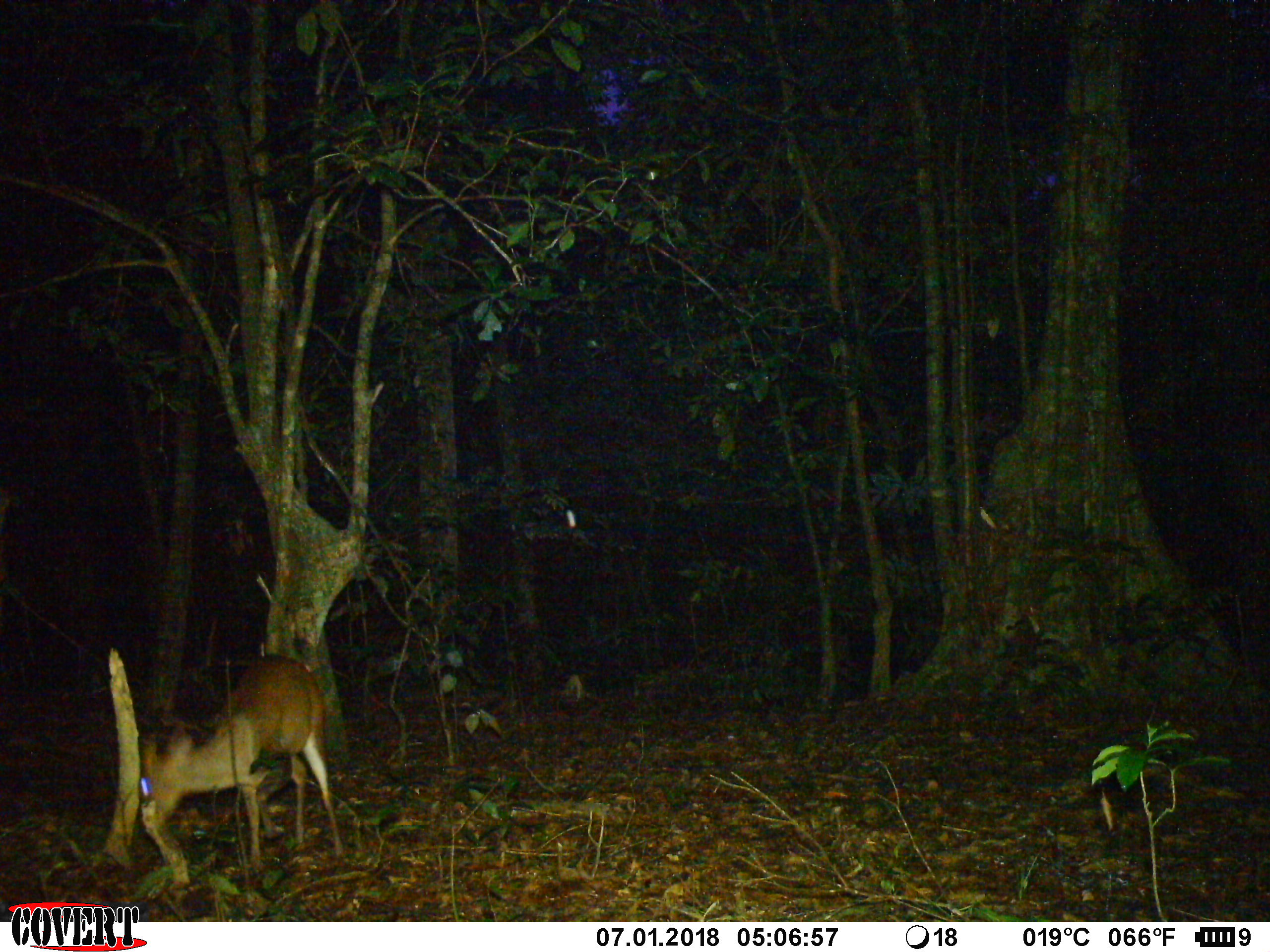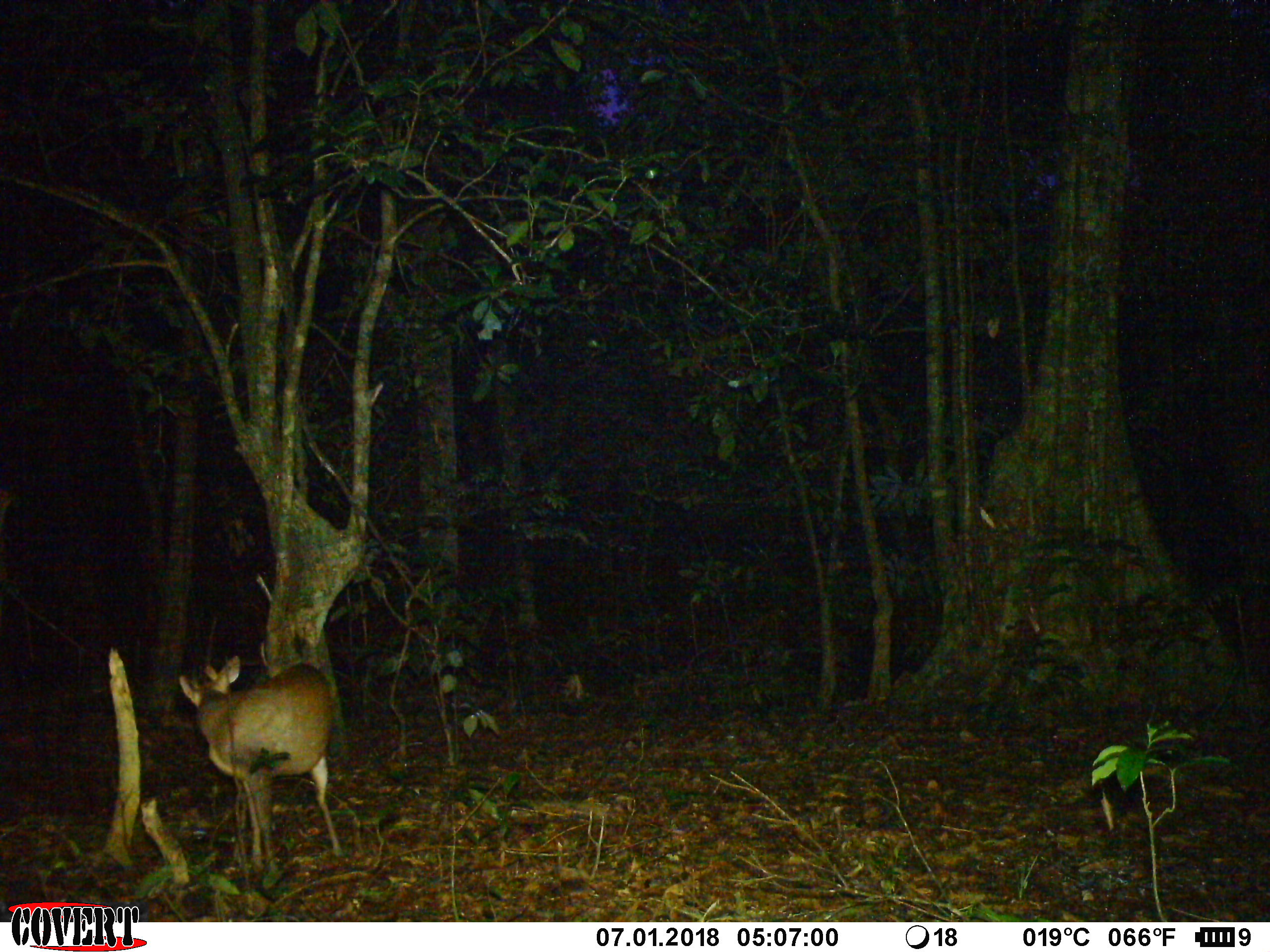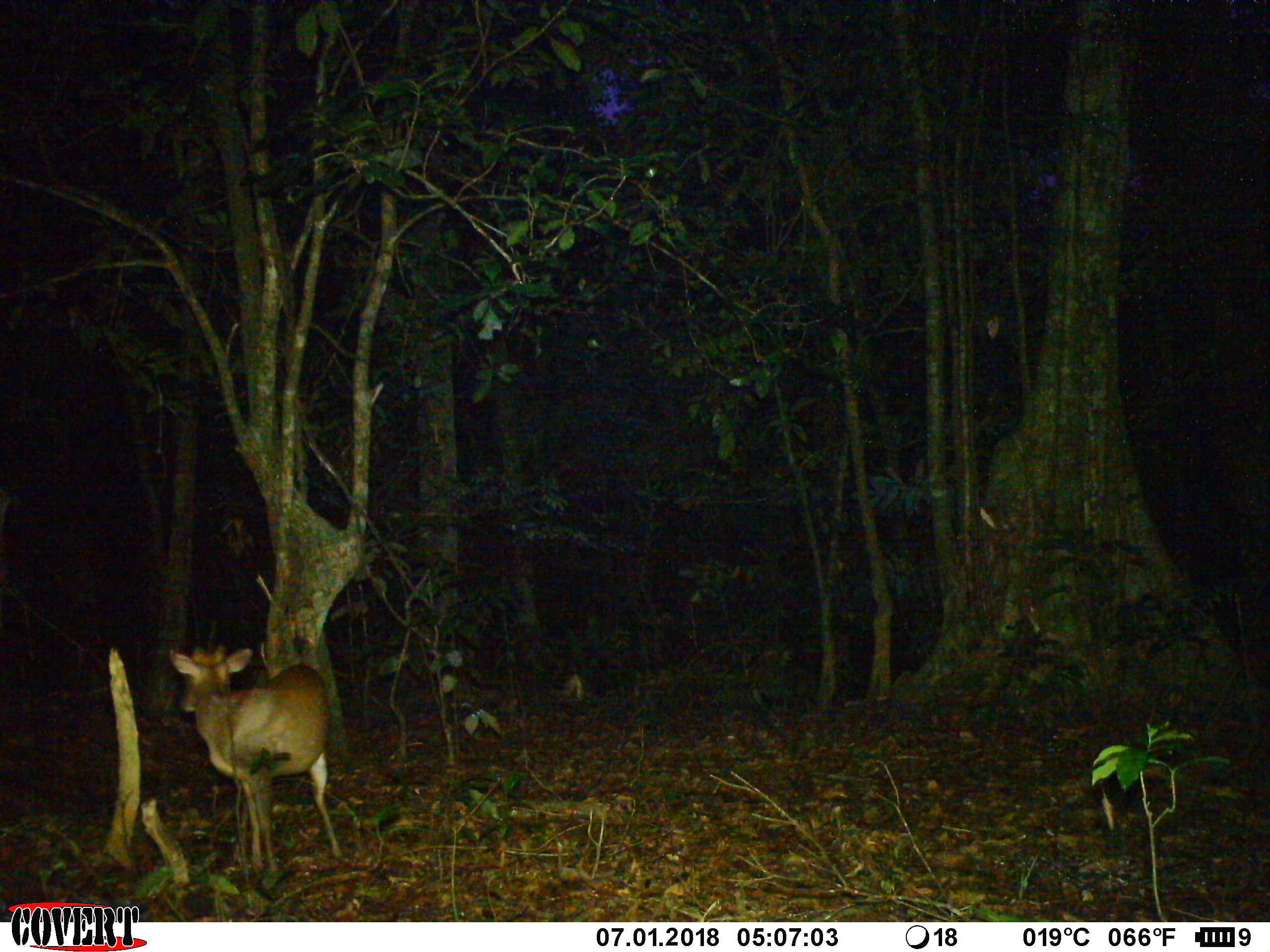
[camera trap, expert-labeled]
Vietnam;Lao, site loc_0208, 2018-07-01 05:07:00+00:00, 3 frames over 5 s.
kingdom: Animalia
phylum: Chordata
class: Mammalia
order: Artiodactyla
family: Cervidae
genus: Muntiacus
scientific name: Muntiacus rooseveltorum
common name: roosevelt's muntjac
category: roosevelts muntjac group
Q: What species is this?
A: Roosevelts muntjac group (roosevelt's muntjac) (Muntiacus rooseveltorum).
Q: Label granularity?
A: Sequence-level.